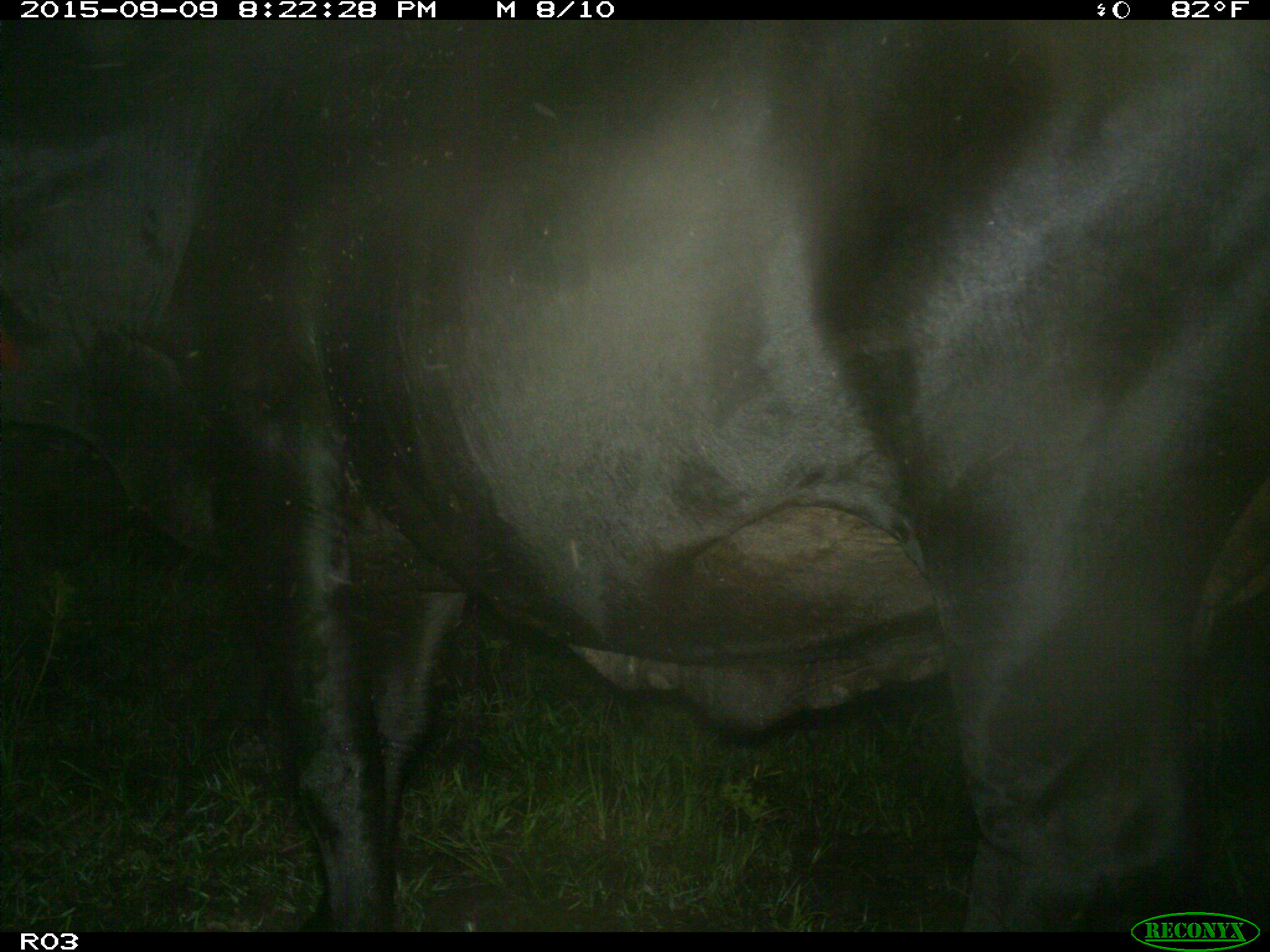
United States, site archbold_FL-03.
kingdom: Animalia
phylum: Chordata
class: Mammalia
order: Artiodactyla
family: Bovidae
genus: Bos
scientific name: Bos taurus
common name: domestic cow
Bos taurus (domestic cow).